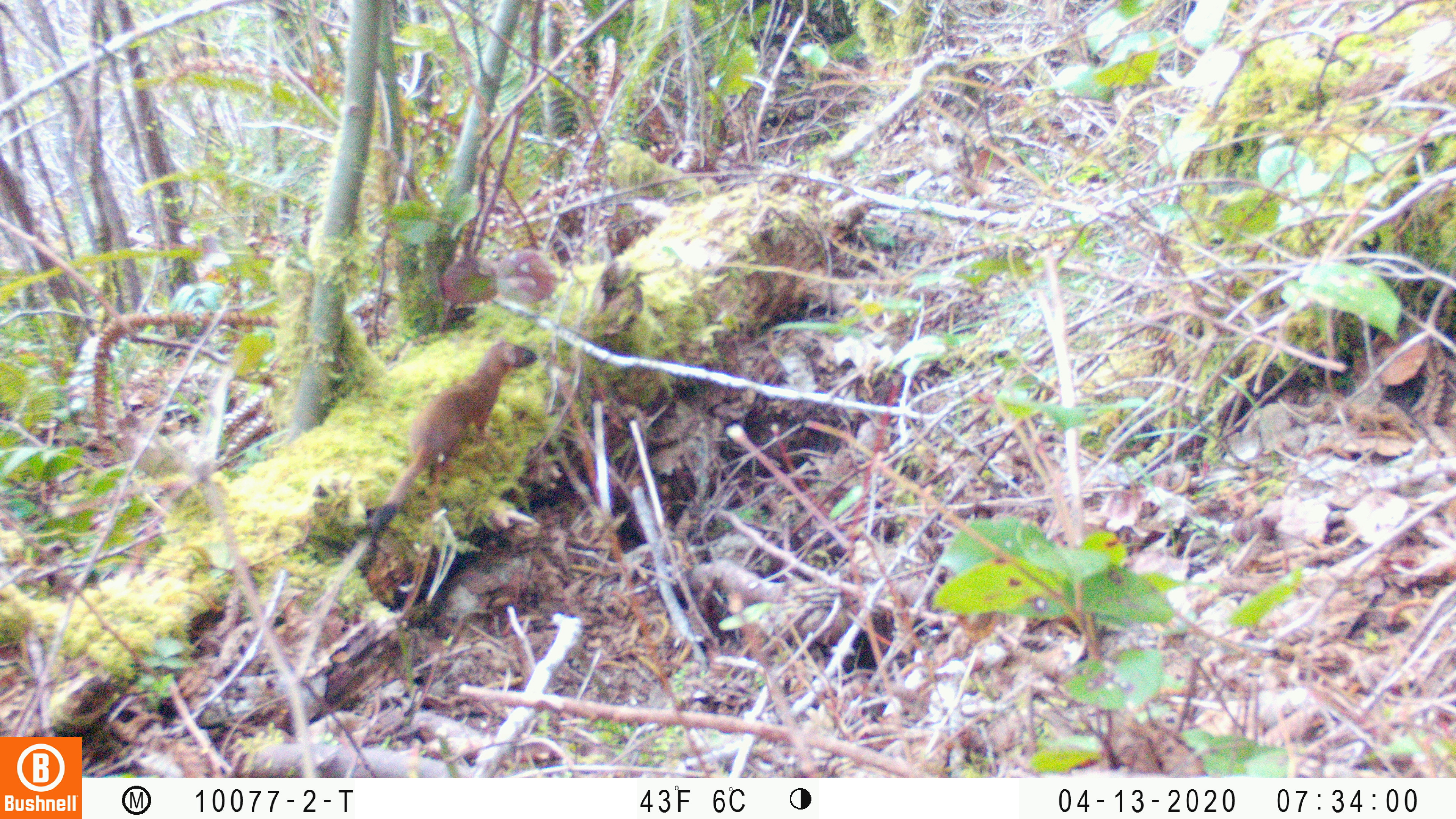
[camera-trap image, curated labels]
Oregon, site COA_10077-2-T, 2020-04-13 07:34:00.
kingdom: Animalia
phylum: Chordata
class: Mammalia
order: Carnivora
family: Mustelidae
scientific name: Mustelidae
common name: weasel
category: weasel family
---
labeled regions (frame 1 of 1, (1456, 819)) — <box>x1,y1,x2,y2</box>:
weasel family: <box>375,339,541,531</box>